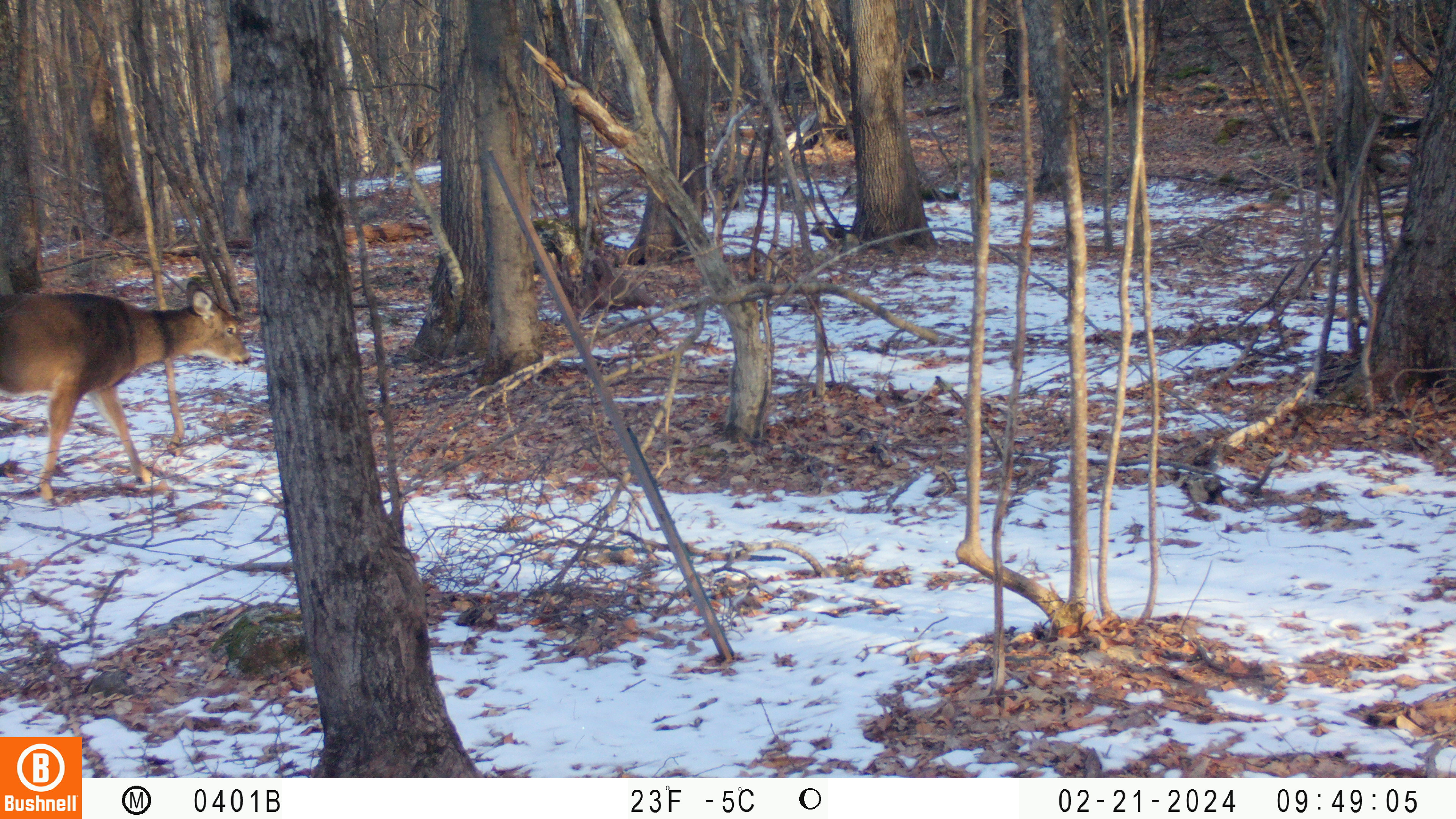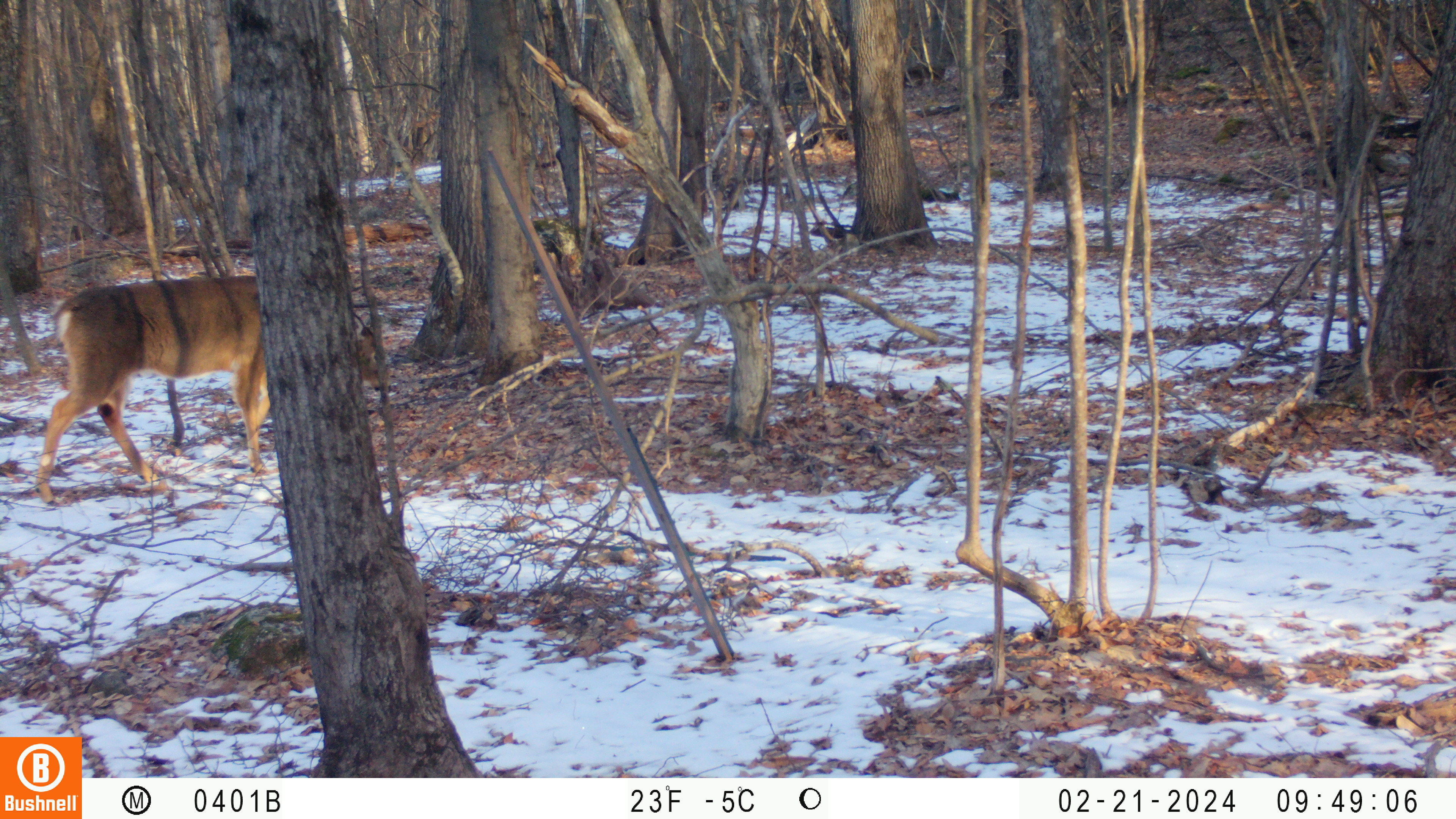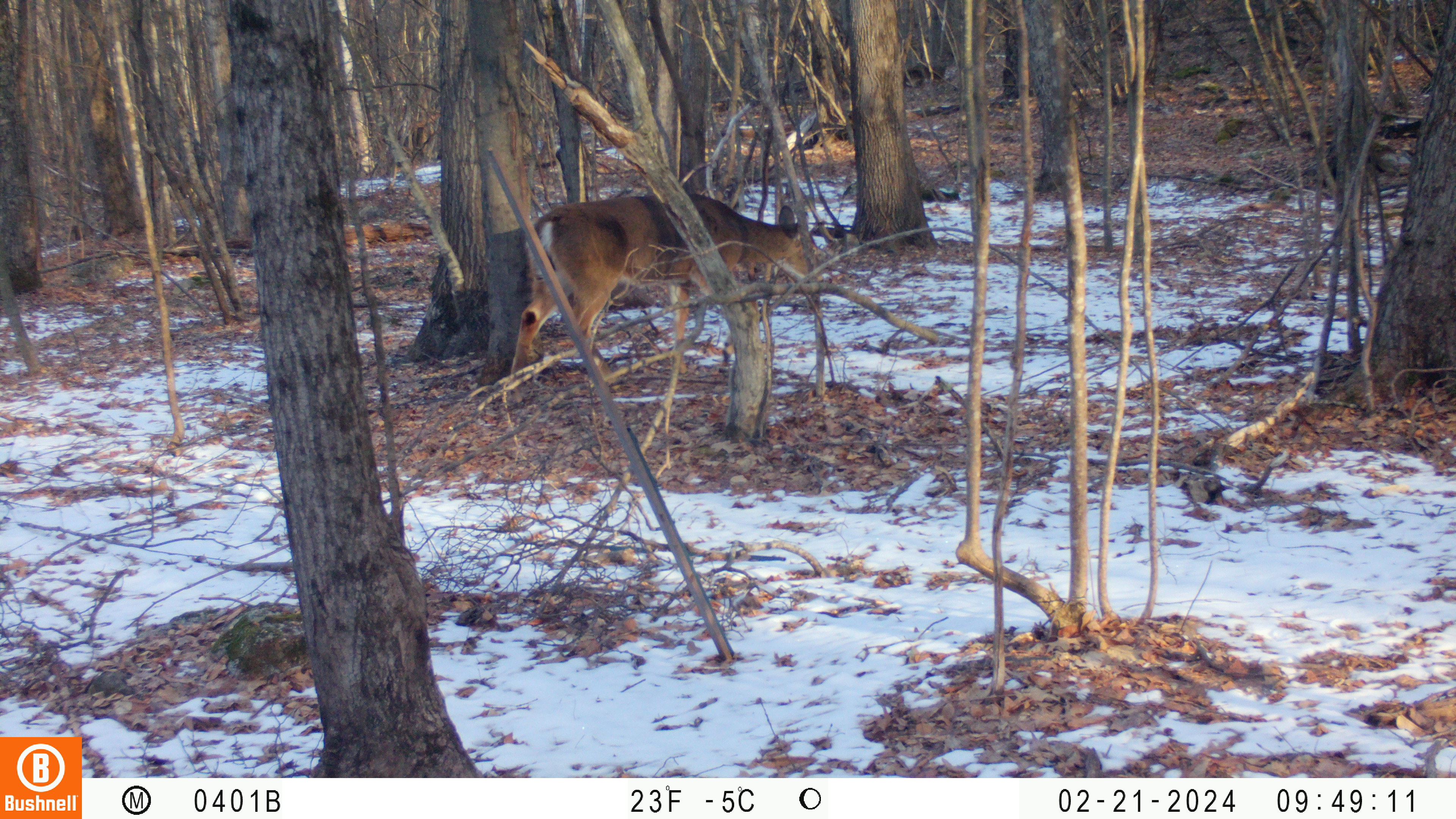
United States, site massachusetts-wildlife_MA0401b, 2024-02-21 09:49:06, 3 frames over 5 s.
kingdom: Animalia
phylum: Chordata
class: Mammalia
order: Artiodactyla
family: Cervidae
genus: Odocoileus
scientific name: Odocoileus virginianus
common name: white-tailed deer